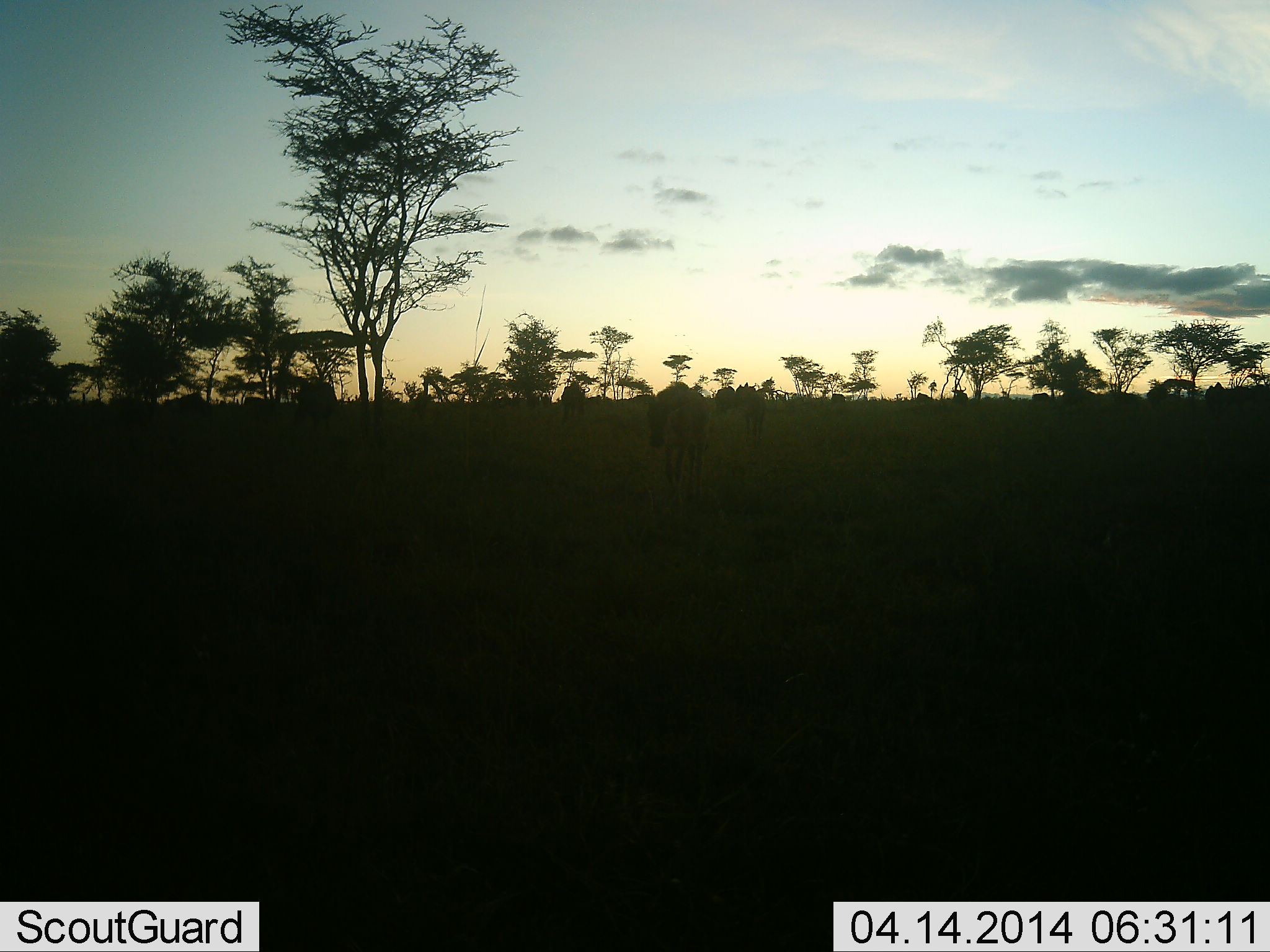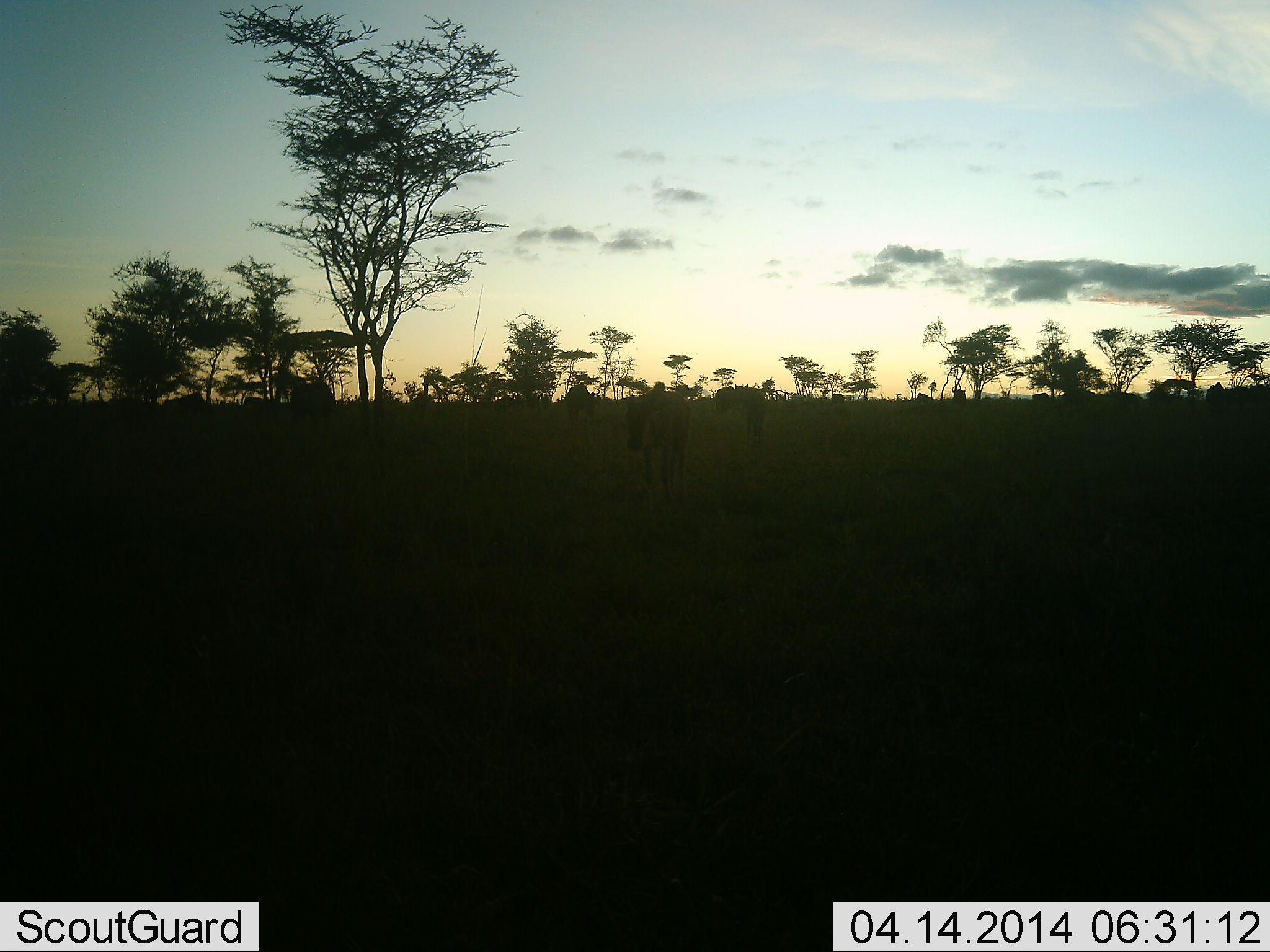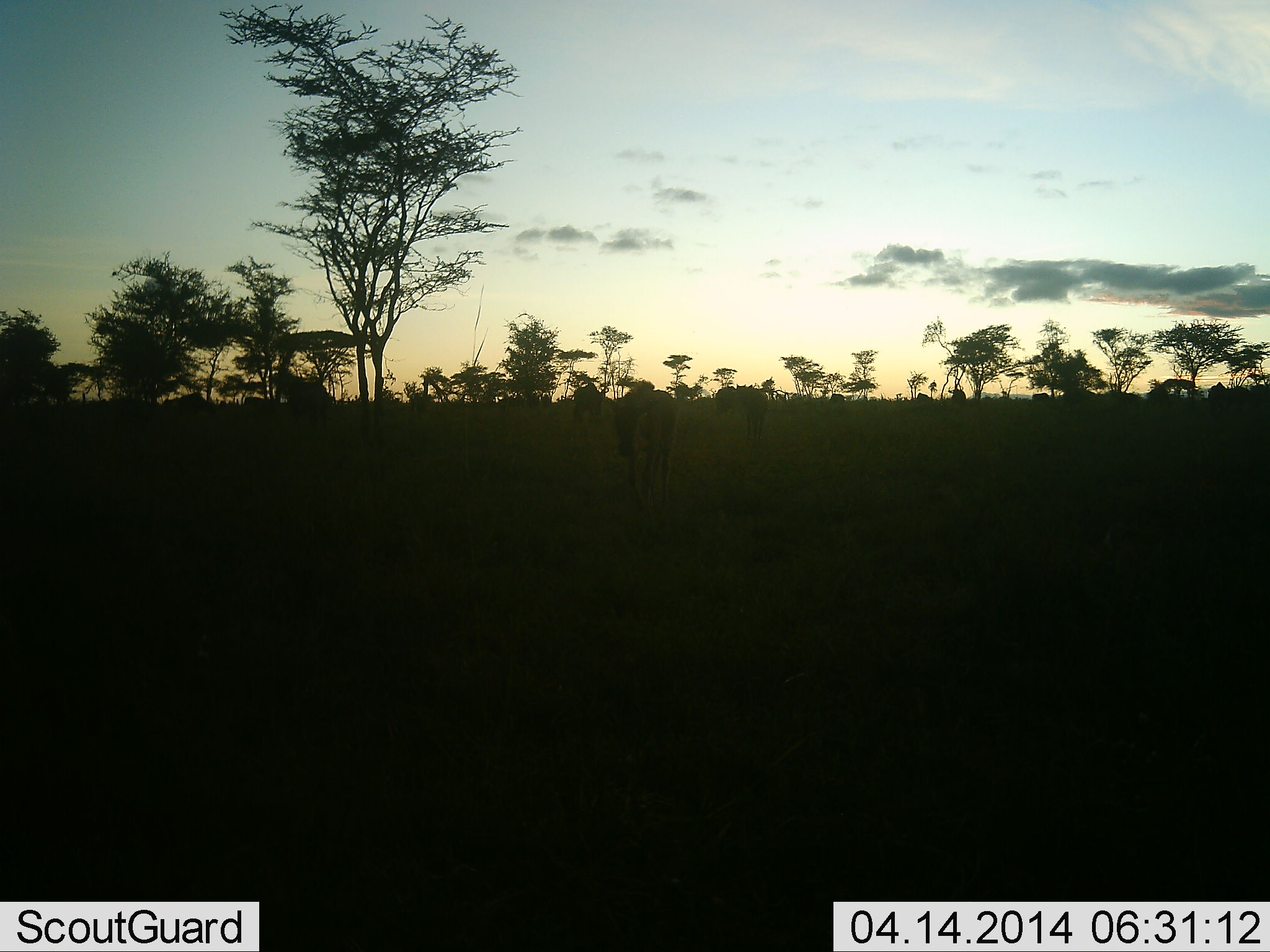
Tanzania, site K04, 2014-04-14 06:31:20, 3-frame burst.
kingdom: Animalia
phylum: Chordata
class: Mammalia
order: Artiodactyla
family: Bovidae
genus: Connochaetes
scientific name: Connochaetes taurinus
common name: blue wildebeest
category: wildebeest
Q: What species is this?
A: Wildebeest (blue wildebeest) (Connochaetes taurinus).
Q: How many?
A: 5.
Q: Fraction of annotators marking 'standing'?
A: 8%.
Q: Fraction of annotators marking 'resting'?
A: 0%.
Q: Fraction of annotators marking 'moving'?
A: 83%.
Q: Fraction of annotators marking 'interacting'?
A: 8%.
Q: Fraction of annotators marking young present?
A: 0%.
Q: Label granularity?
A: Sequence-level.